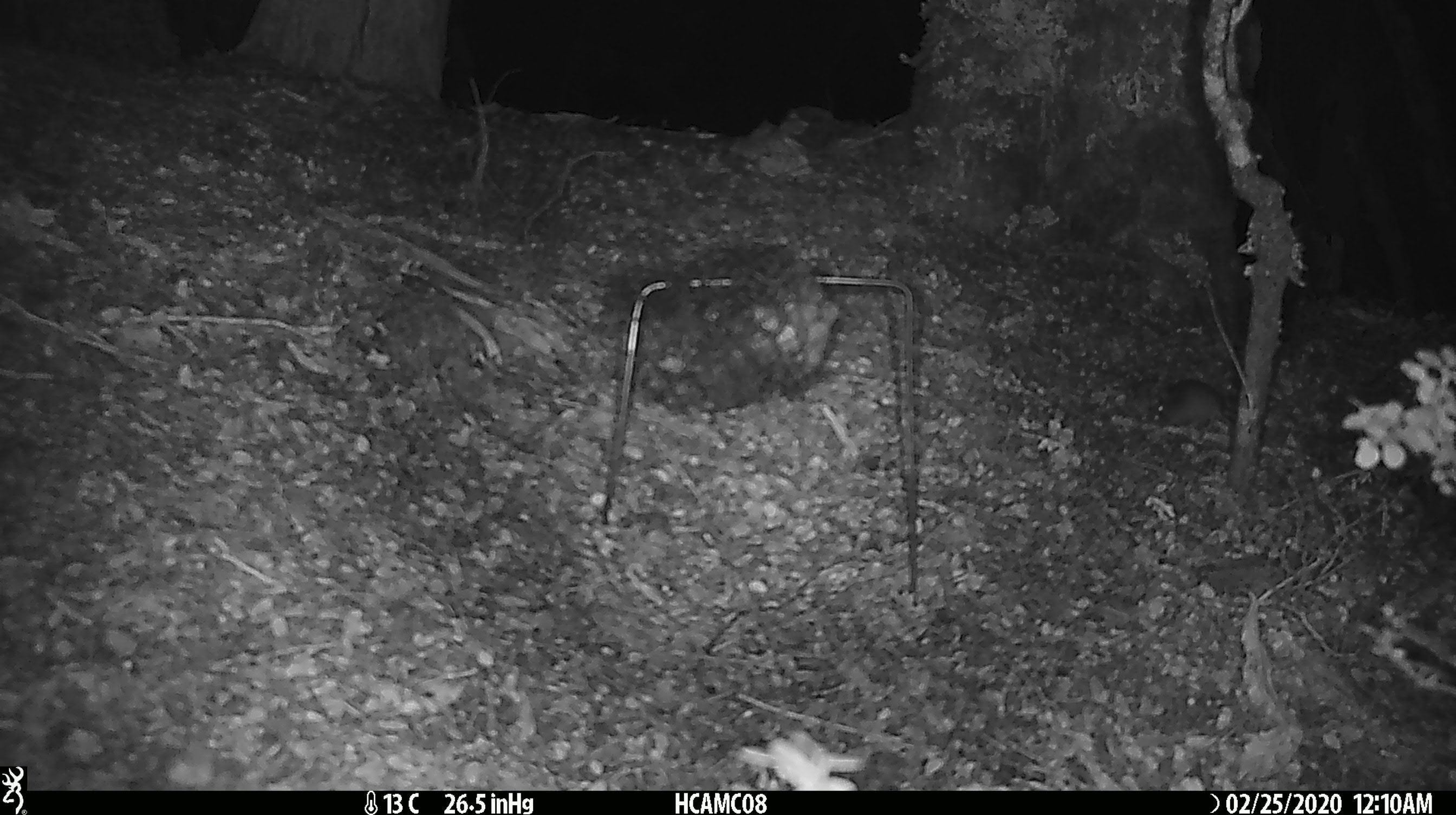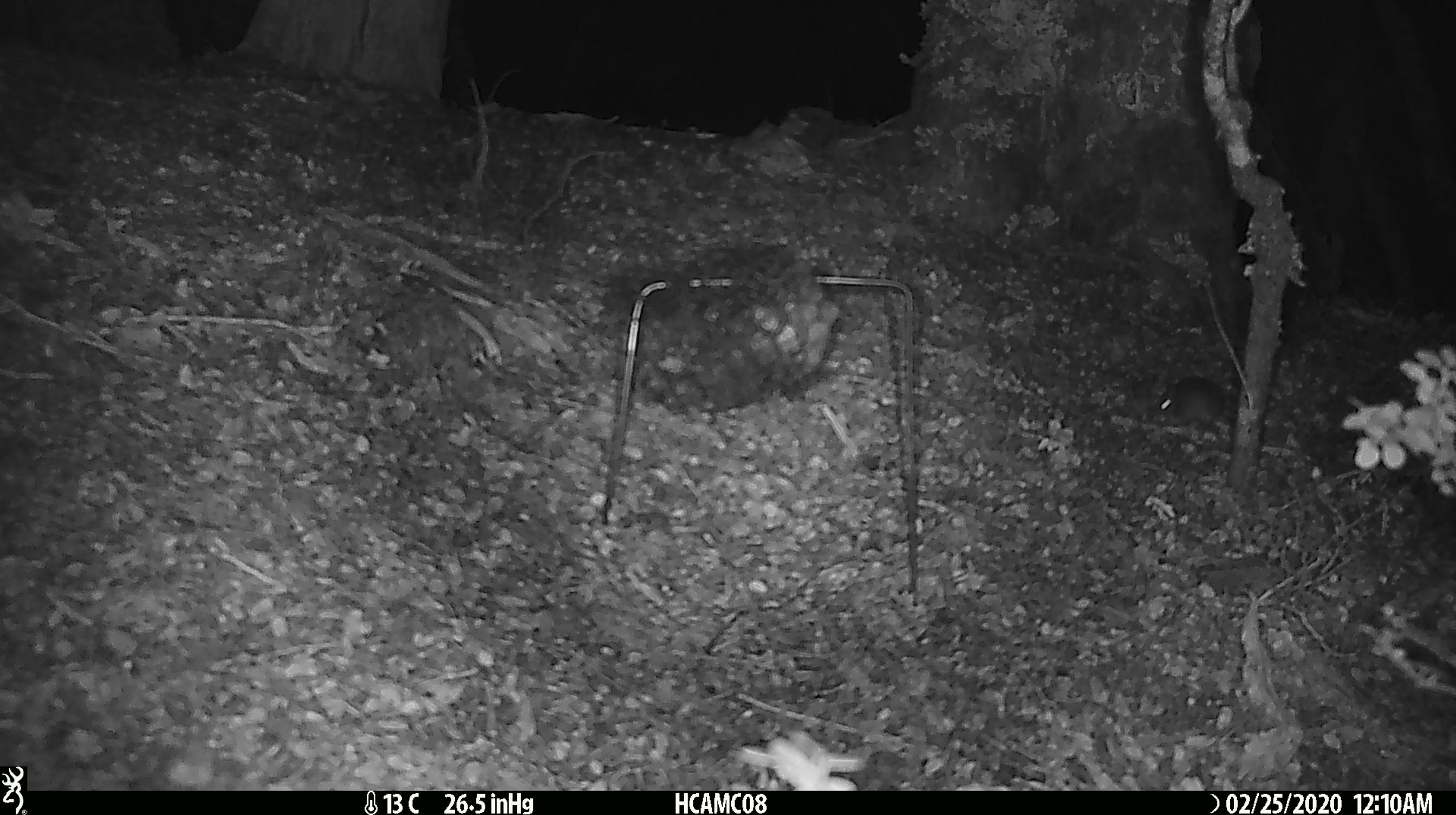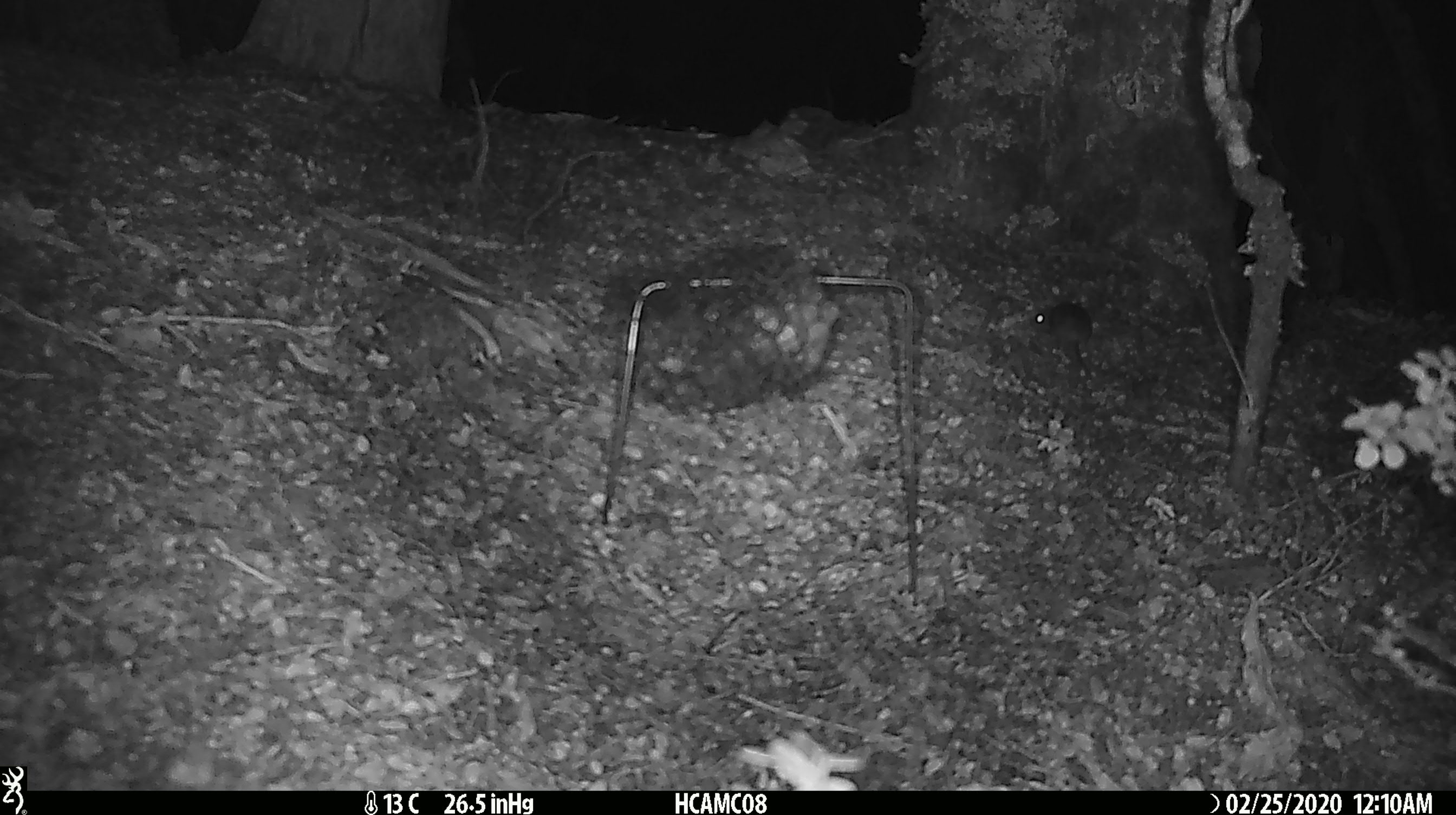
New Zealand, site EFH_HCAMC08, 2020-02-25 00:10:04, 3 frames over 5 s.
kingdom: Animalia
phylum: Chordata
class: Mammalia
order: Rodentia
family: Muridae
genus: Mus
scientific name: Mus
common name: mouse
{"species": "mouse (Mus)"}